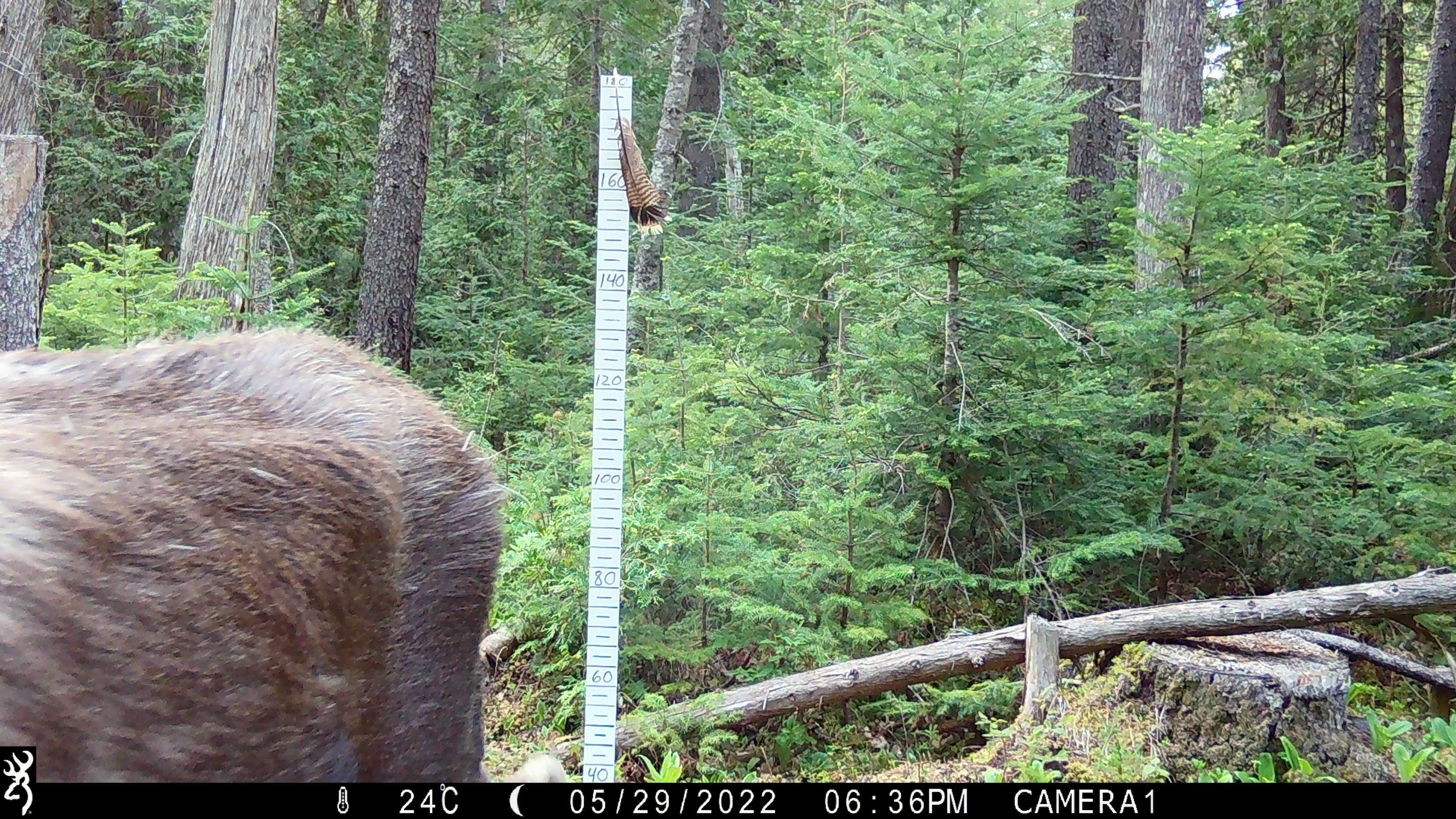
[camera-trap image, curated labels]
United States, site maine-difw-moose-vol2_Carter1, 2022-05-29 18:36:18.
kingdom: Animalia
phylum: Chordata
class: Mammalia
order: Artiodactyla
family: Cervidae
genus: Alces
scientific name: Alces alces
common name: moose